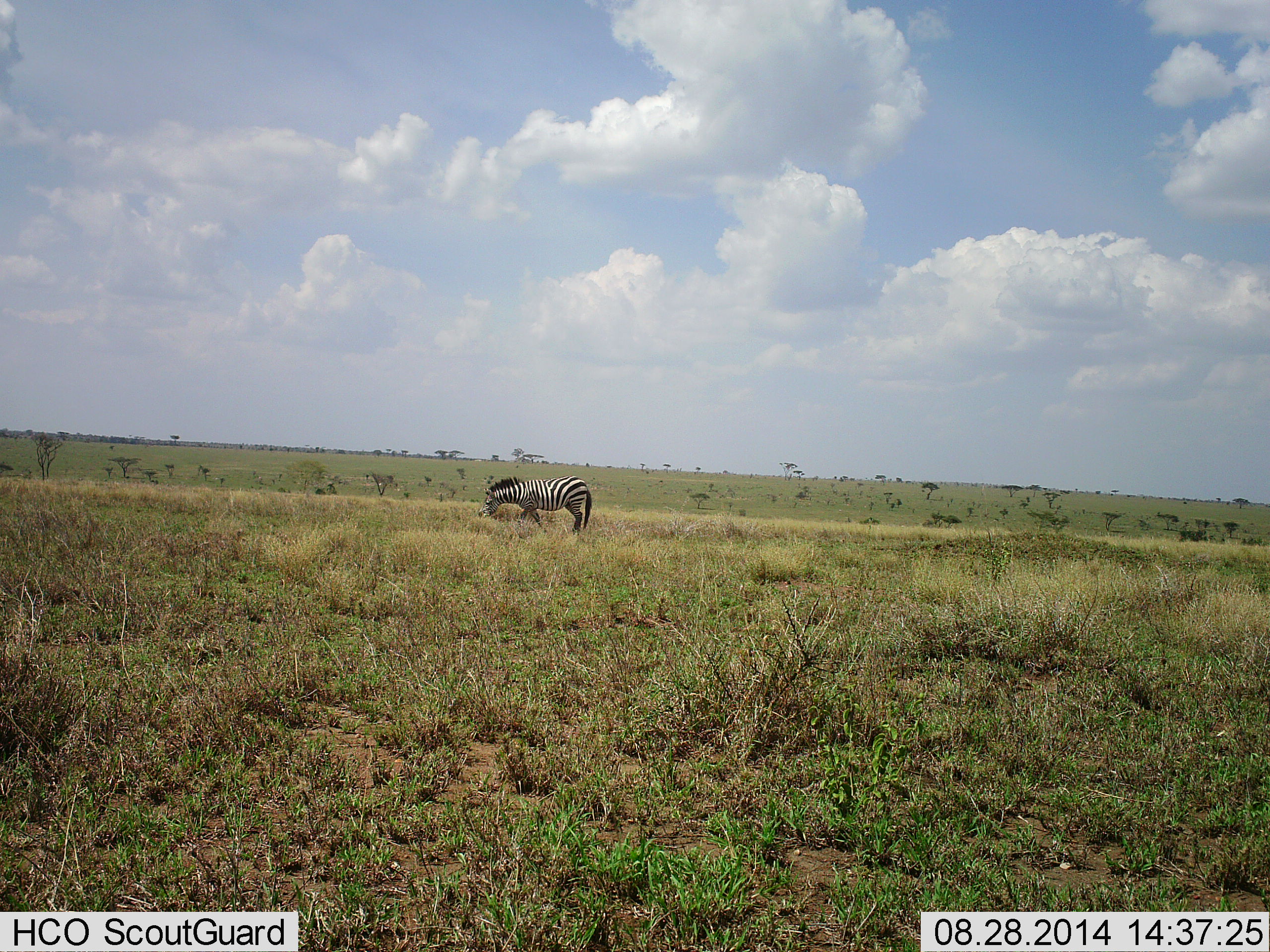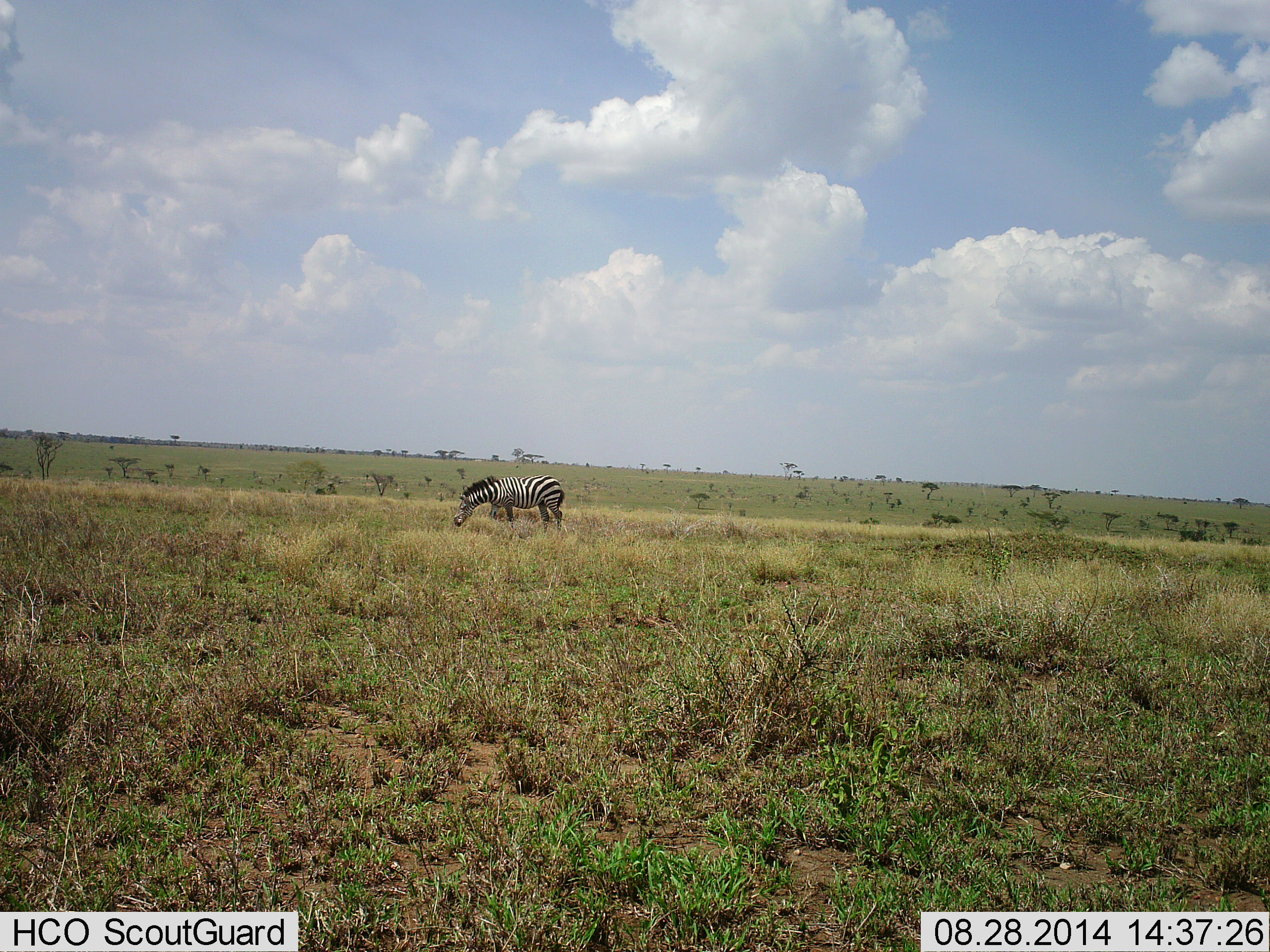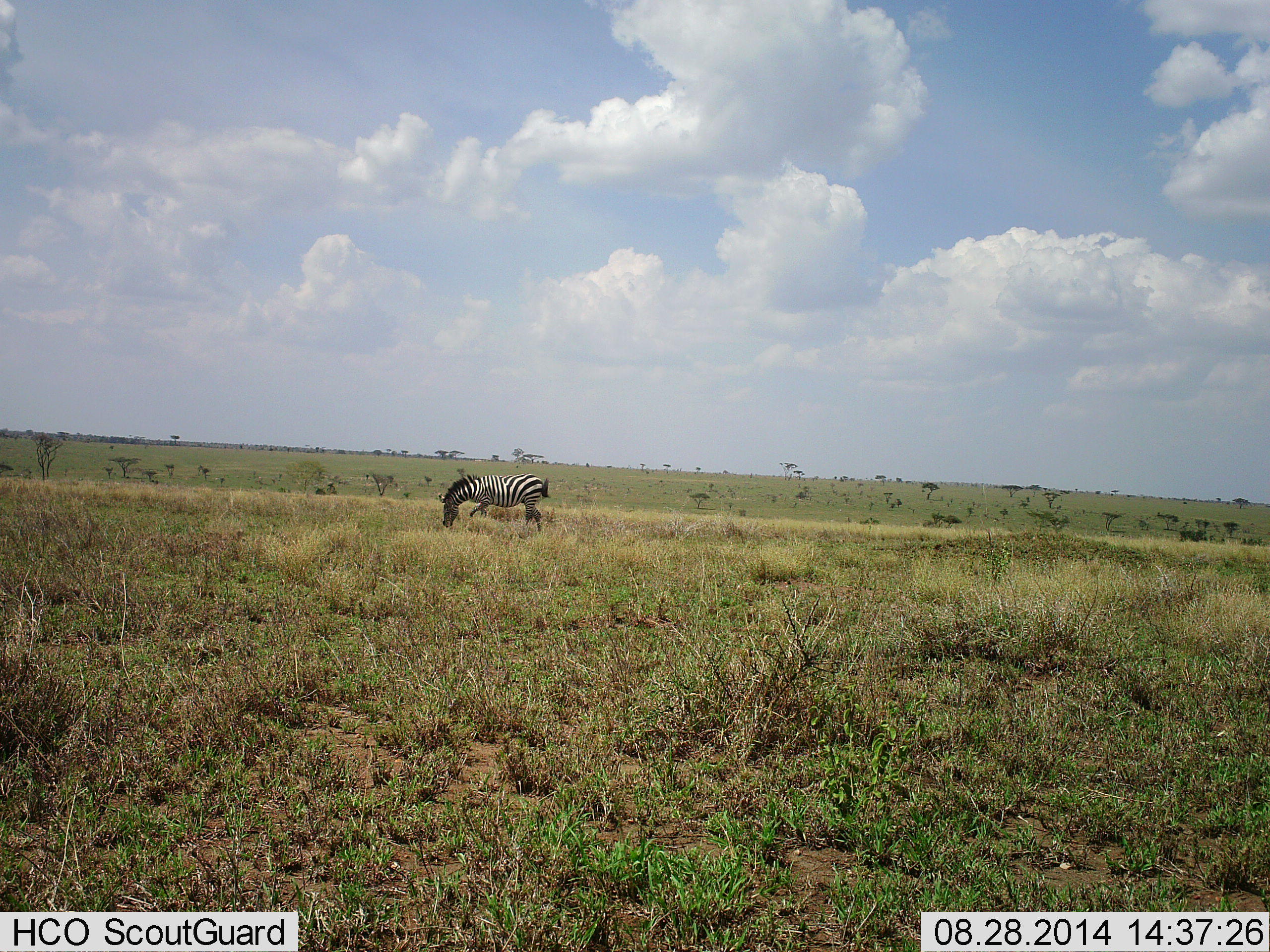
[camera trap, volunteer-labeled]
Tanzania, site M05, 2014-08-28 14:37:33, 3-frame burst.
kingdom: Animalia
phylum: Chordata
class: Mammalia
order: Perissodactyla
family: Equidae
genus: Equus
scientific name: Equus quagga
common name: plains zebra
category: zebra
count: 1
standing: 10%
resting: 0%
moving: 60%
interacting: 0%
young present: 0%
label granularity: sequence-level